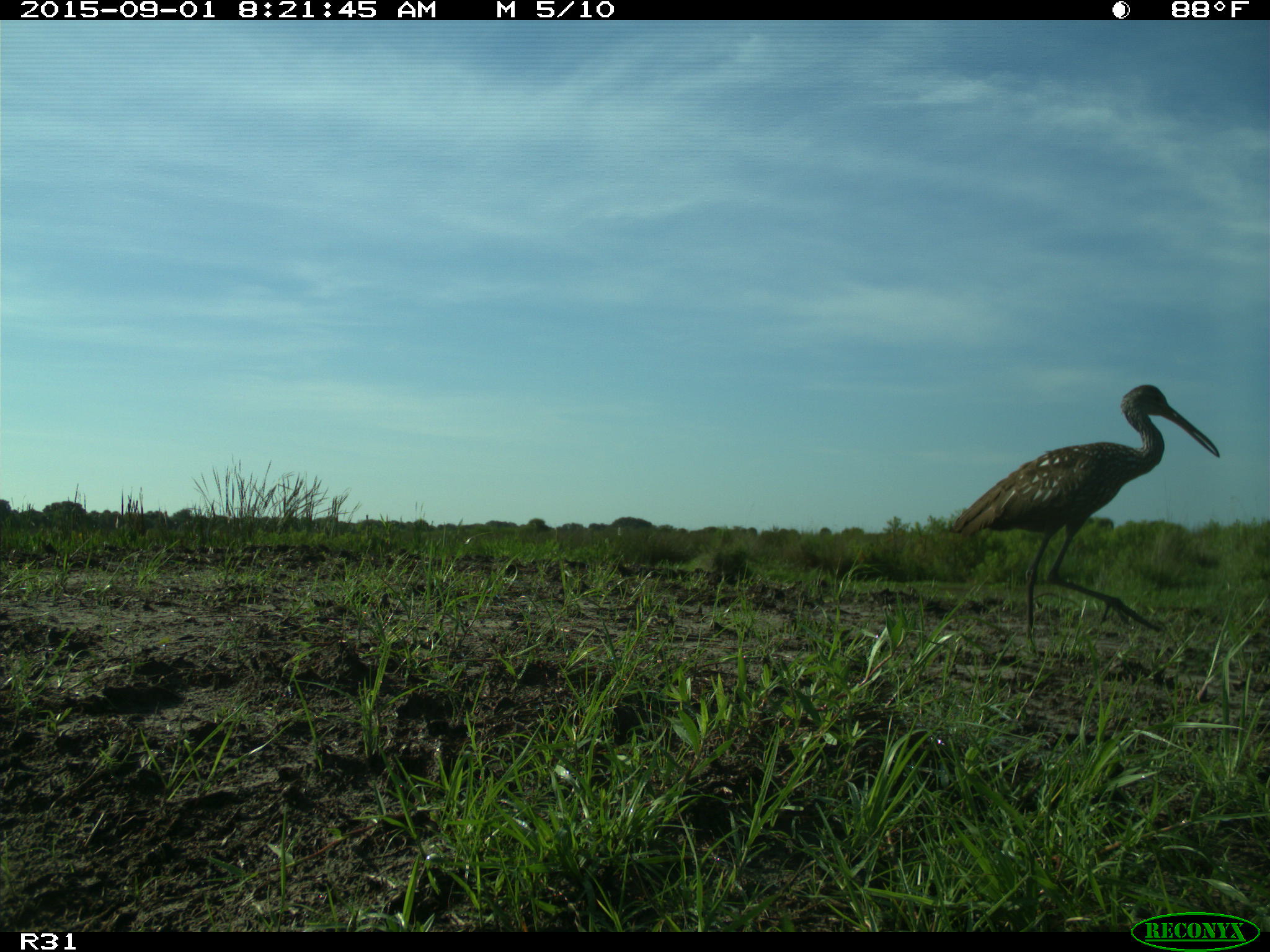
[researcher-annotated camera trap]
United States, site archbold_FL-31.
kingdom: Animalia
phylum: Chordata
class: Aves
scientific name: Aves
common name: birds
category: unidentified bird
Unidentified bird (birds) (Aves).